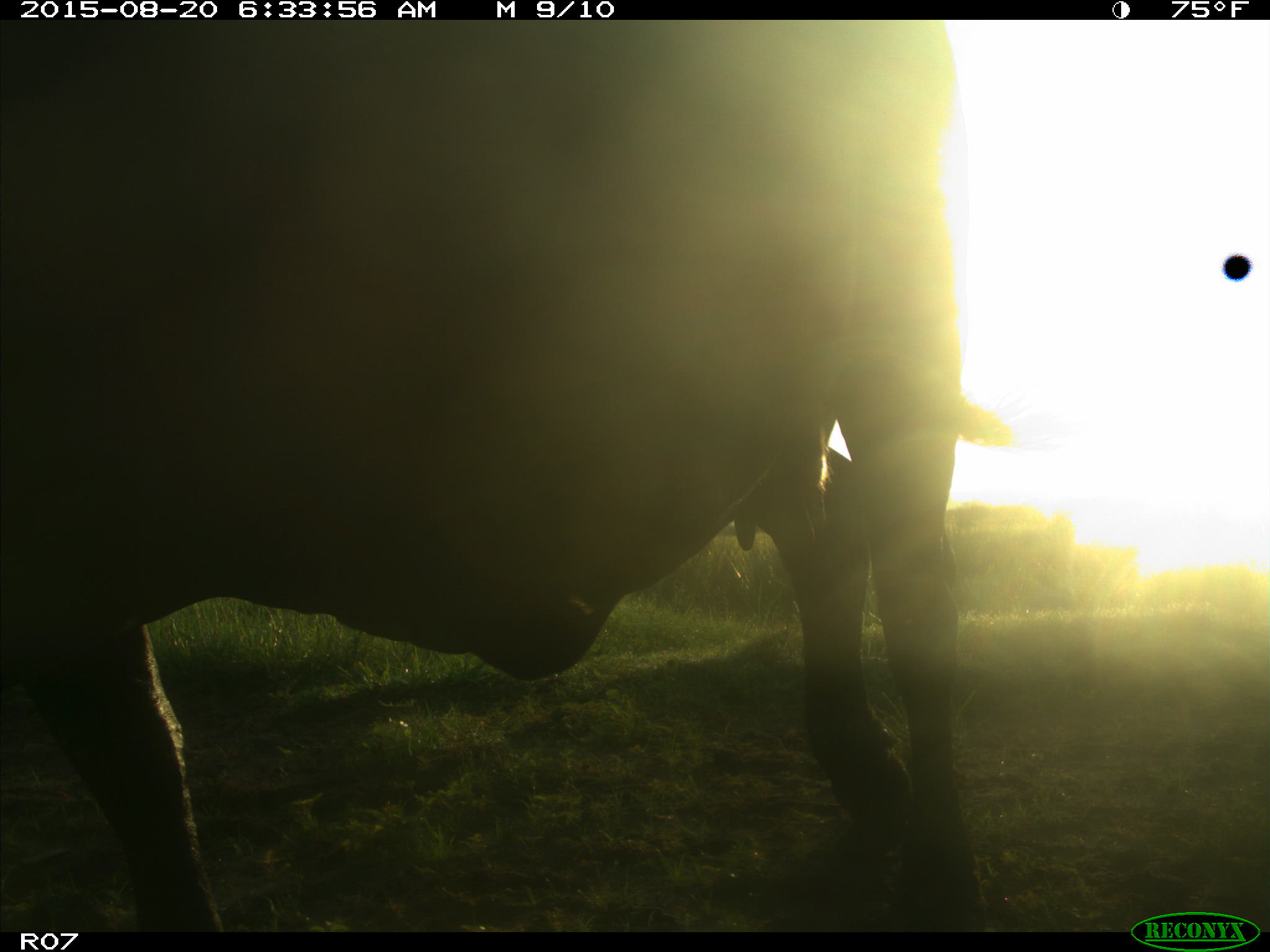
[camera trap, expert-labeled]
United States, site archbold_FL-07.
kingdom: Animalia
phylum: Chordata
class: Mammalia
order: Artiodactyla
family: Bovidae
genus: Bos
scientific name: Bos taurus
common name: domestic cow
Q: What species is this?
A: Bos taurus (domestic cow).